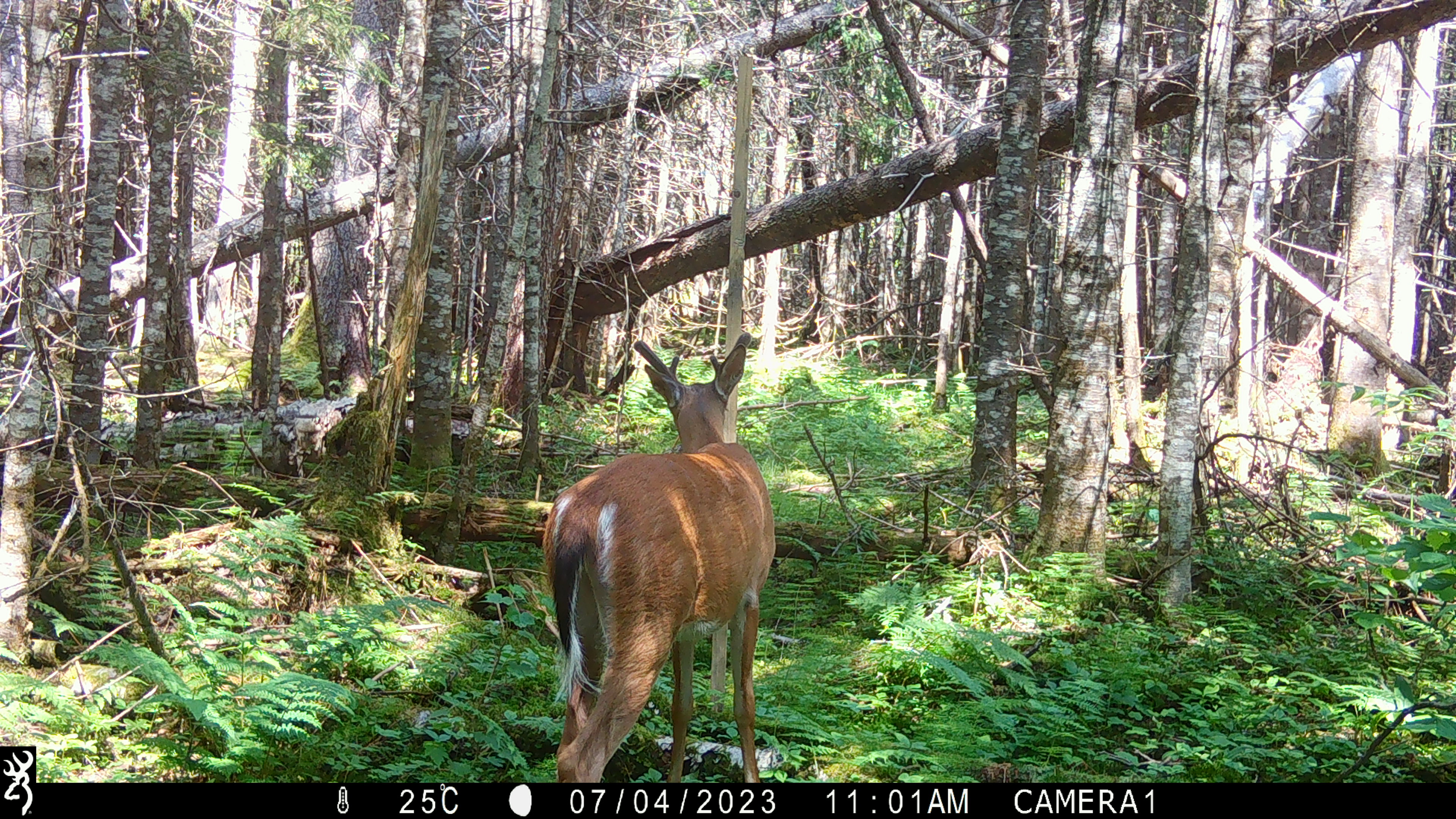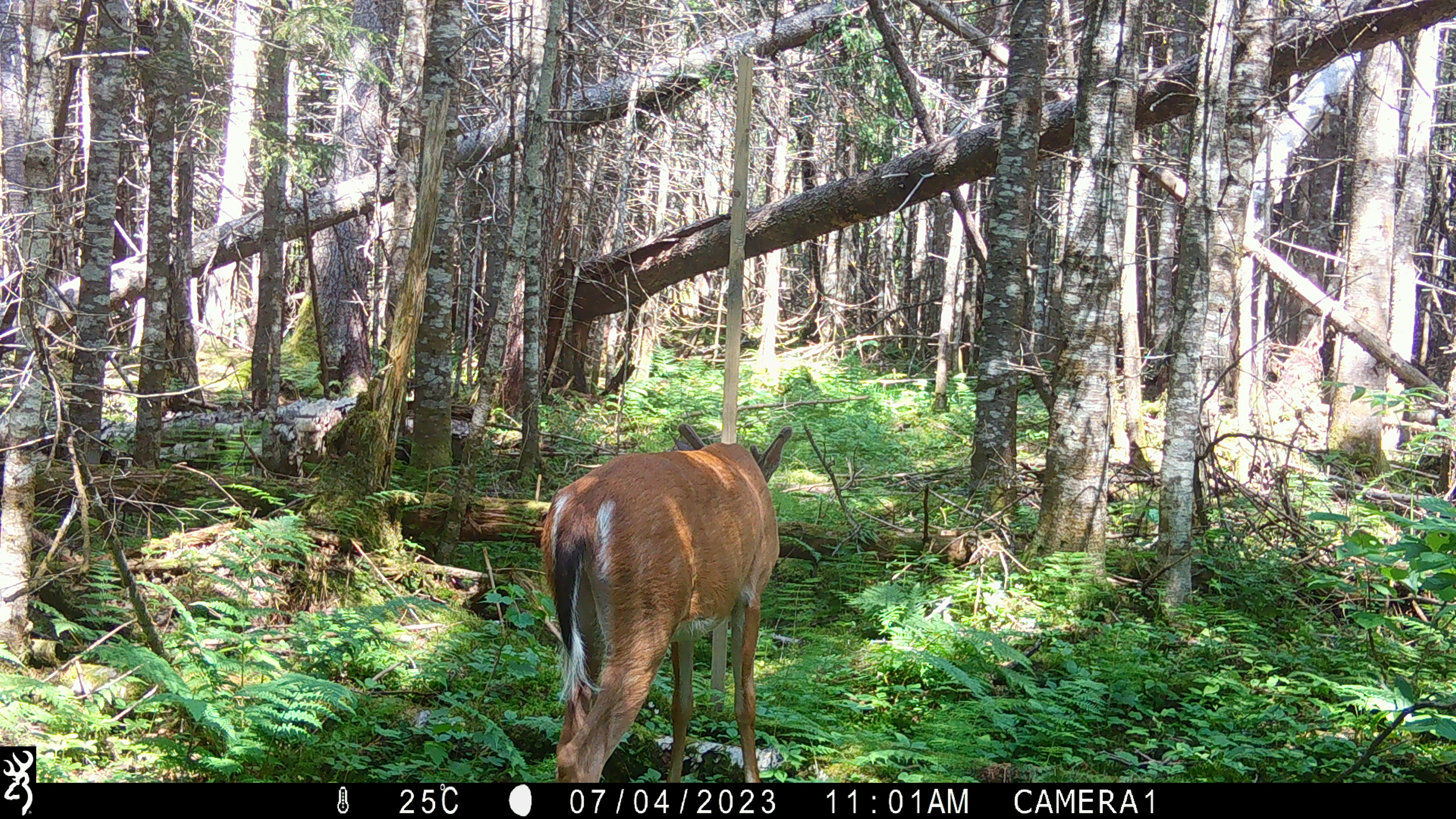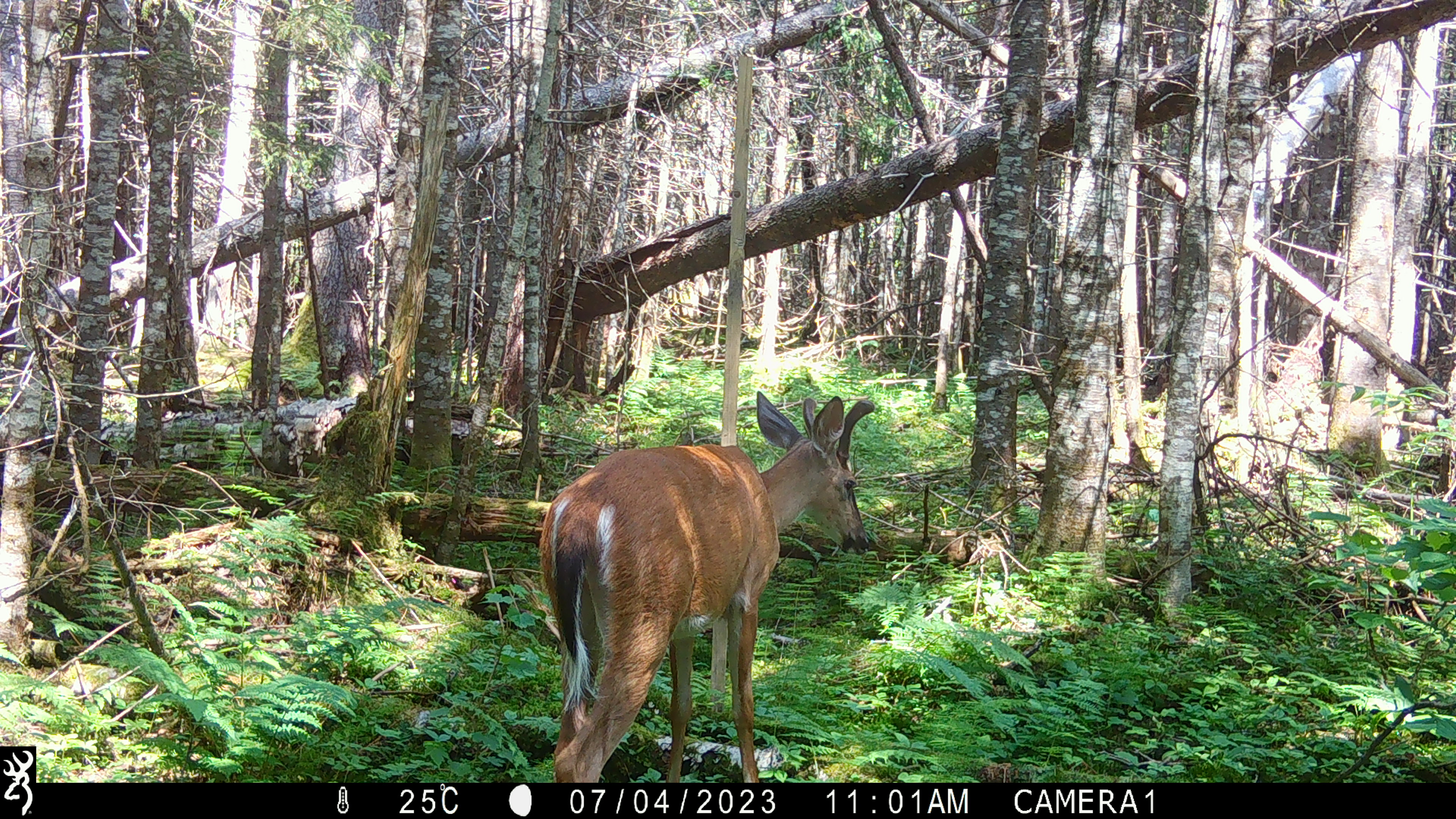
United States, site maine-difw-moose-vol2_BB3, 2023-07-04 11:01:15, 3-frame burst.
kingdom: Animalia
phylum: Chordata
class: Mammalia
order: Artiodactyla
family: Cervidae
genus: Odocoileus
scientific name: Odocoileus virginianus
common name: white-tailed deer